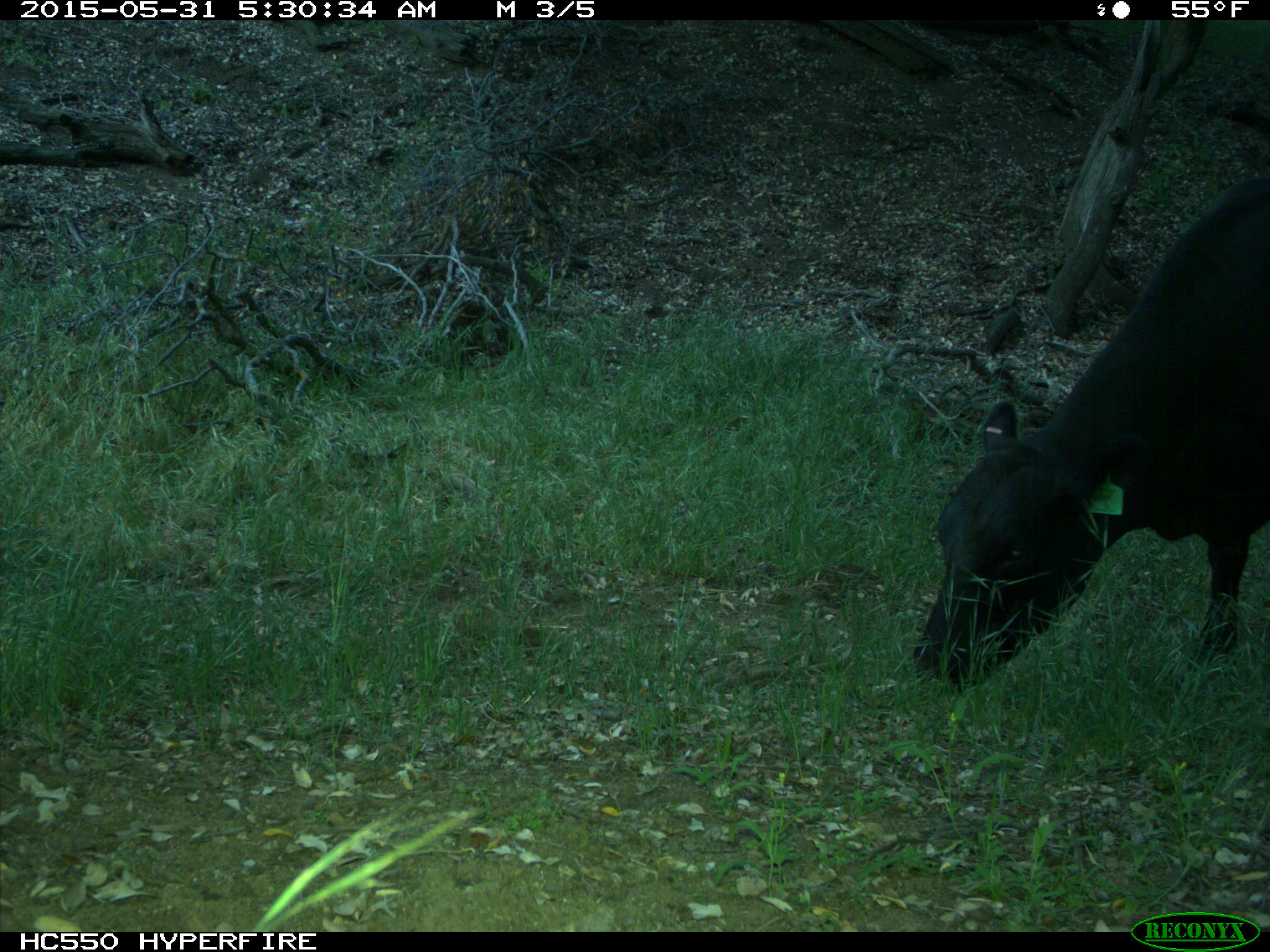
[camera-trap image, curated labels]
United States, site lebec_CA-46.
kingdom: Animalia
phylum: Chordata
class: Mammalia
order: Artiodactyla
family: Bovidae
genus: Bos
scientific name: Bos taurus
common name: domestic cow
Bos taurus (domestic cow).